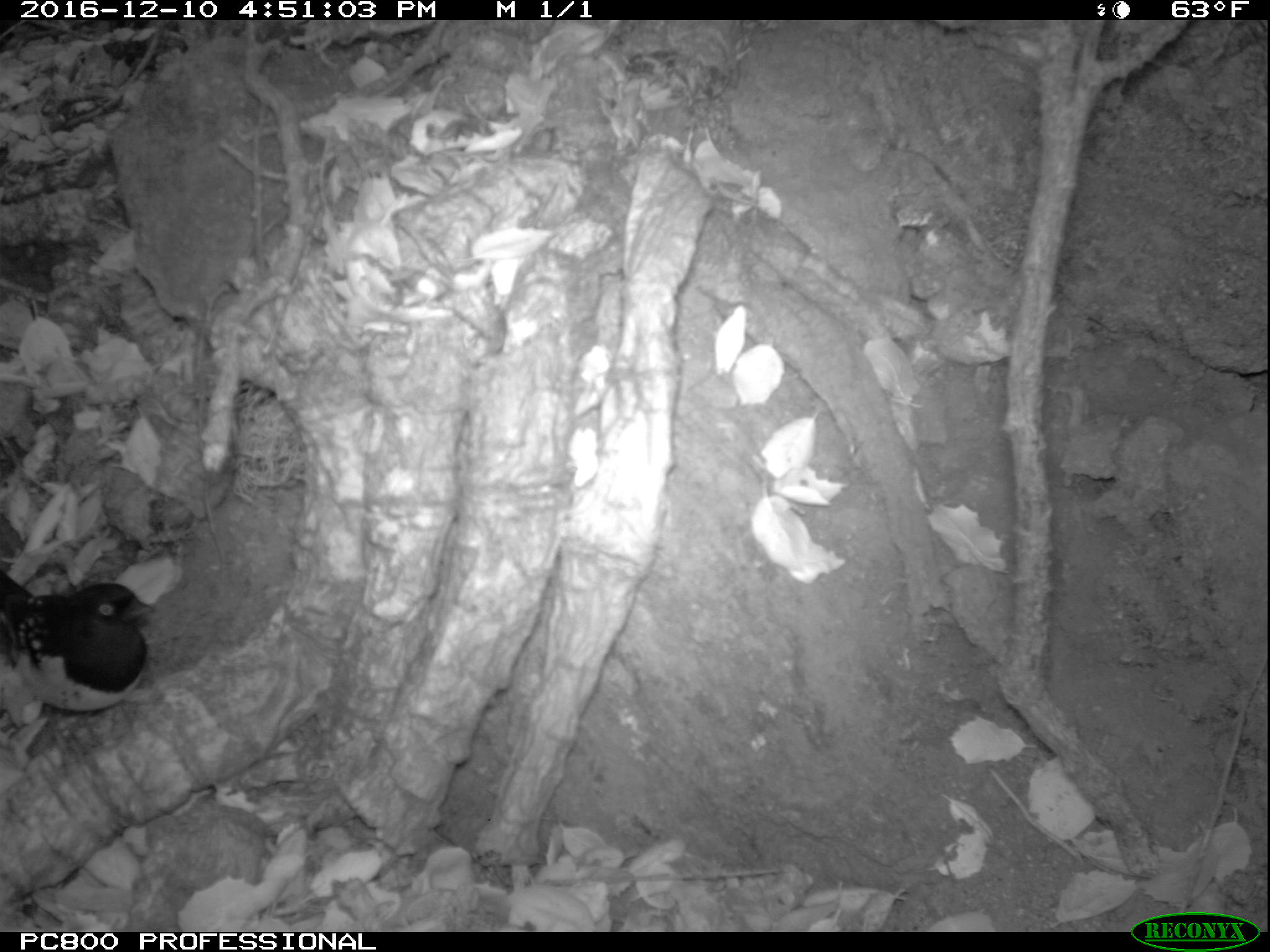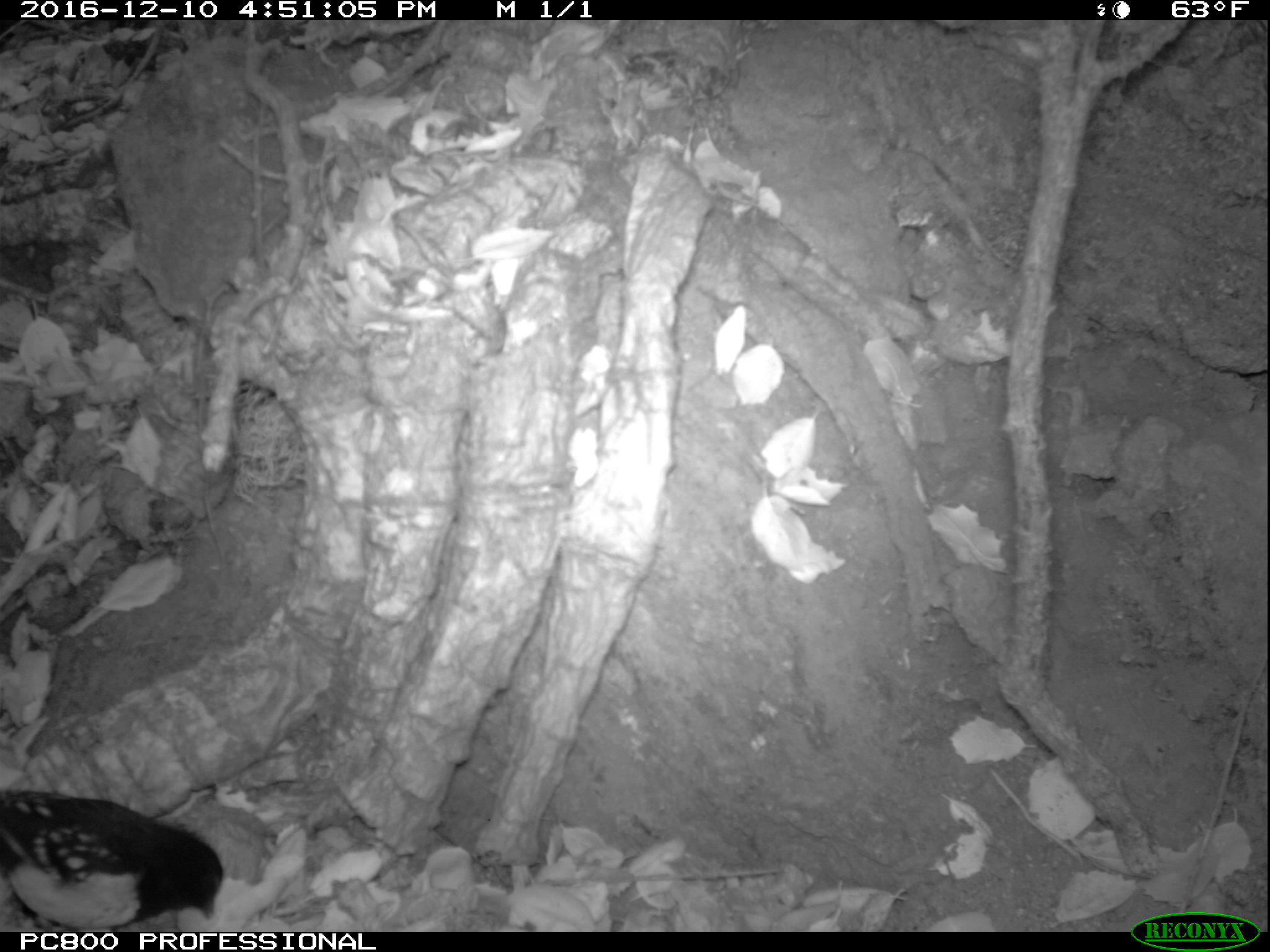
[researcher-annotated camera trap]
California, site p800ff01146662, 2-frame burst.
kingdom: Animalia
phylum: Chordata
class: Aves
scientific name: Aves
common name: bird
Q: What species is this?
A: Bird (Aves).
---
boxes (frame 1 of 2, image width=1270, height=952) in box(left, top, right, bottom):
bird: box(0, 567, 157, 729)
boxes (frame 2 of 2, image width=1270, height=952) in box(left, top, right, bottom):
bird: box(0, 788, 224, 932)